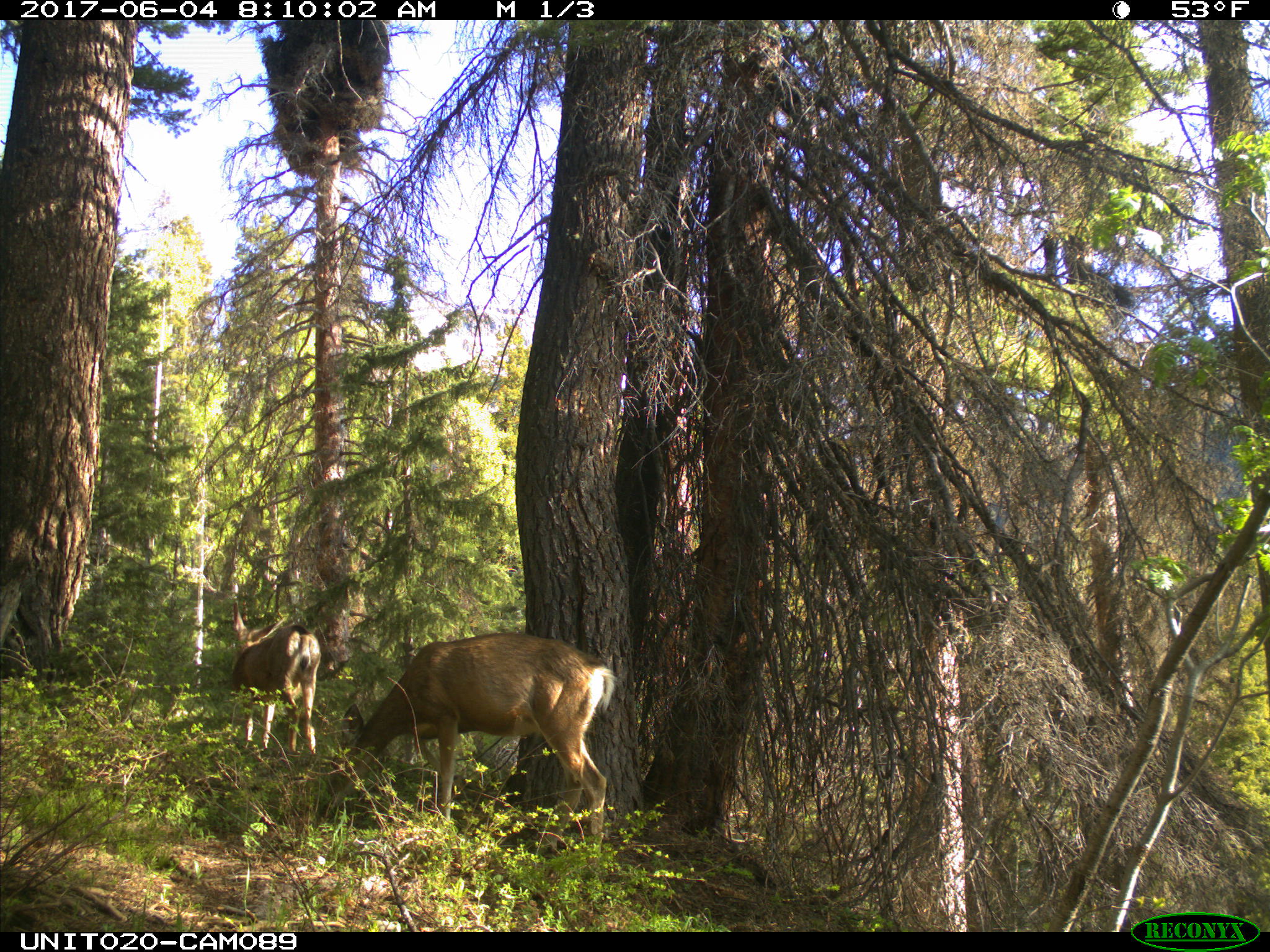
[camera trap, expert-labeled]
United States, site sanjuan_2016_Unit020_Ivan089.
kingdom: Animalia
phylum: Chordata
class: Mammalia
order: Artiodactyla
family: Cervidae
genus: Odocoileus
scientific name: Odocoileus hemionus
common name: mule deer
Odocoileus hemionus (mule deer).